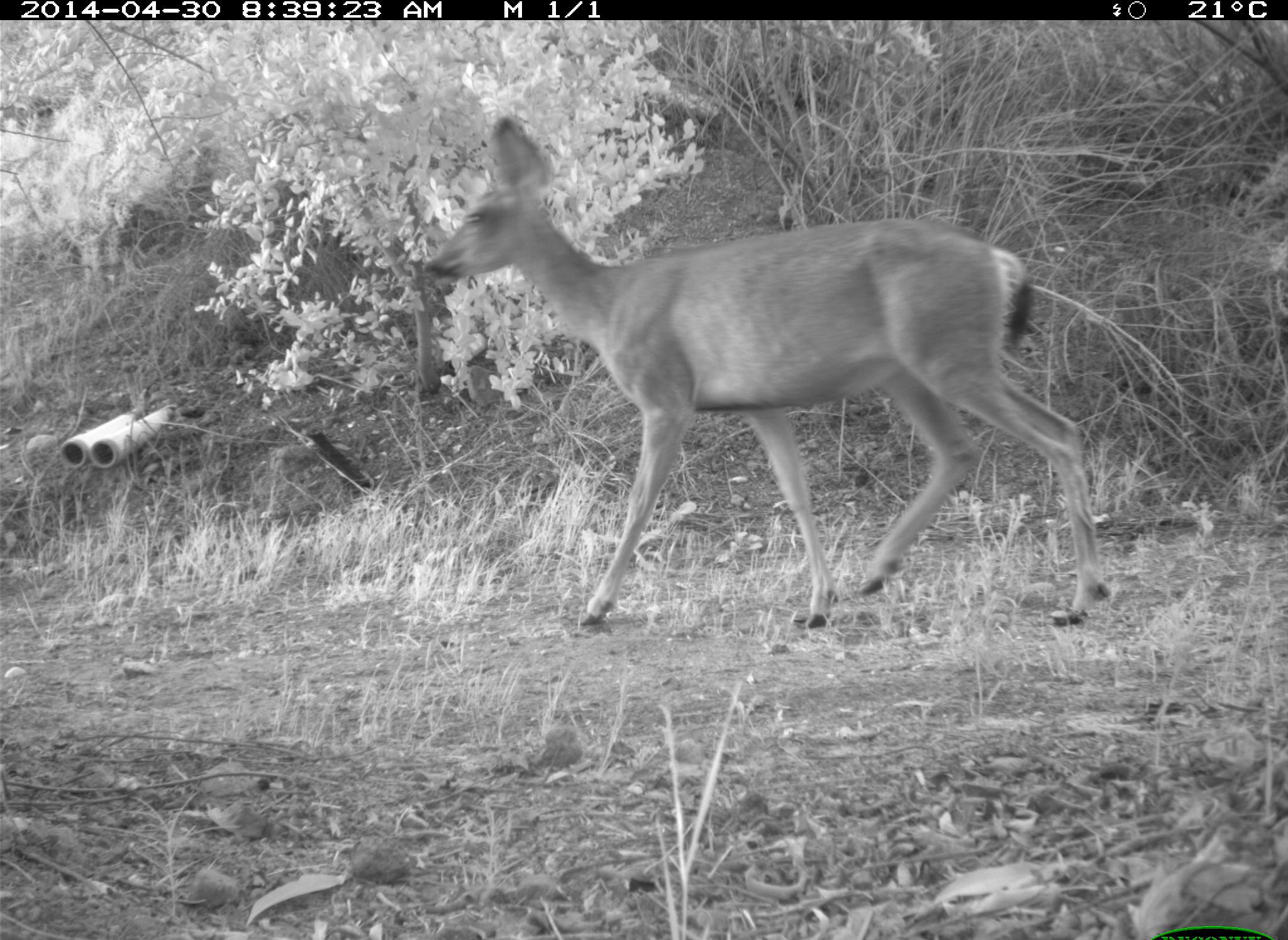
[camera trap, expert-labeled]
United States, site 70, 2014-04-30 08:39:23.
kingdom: Animalia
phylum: Chordata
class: Mammalia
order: Artiodactyla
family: Cervidae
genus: Odocoileus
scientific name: Odocoileus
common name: deer